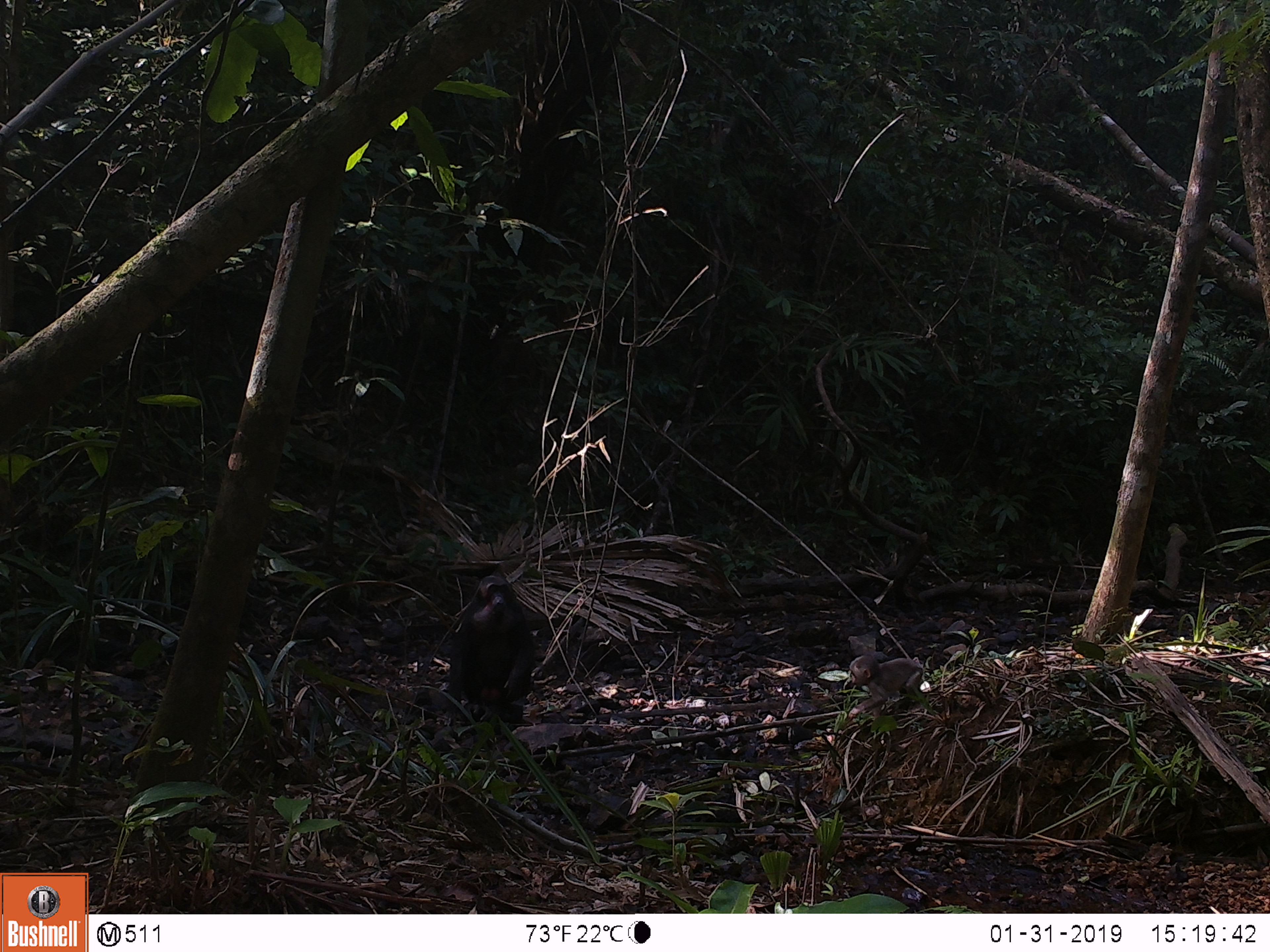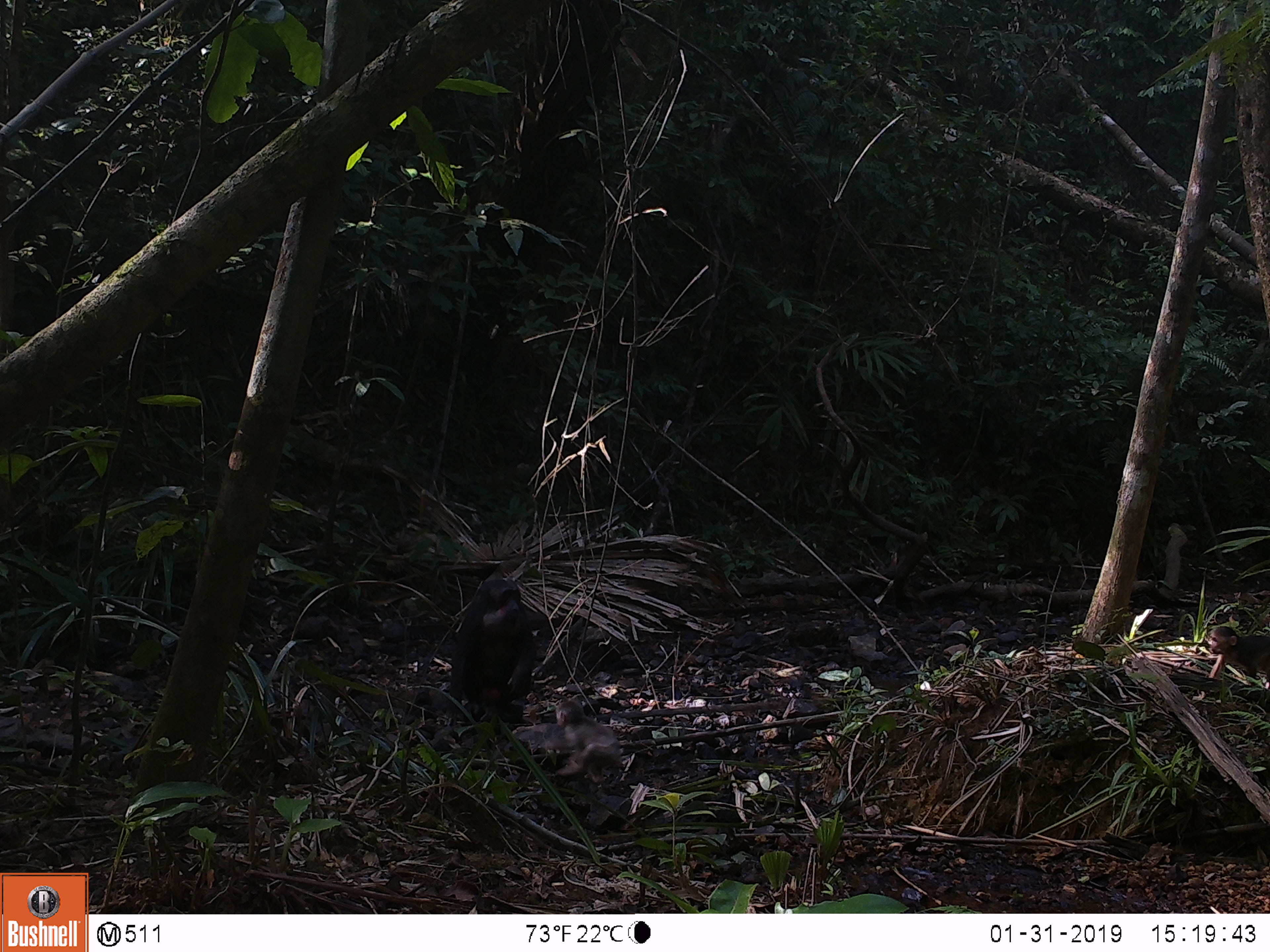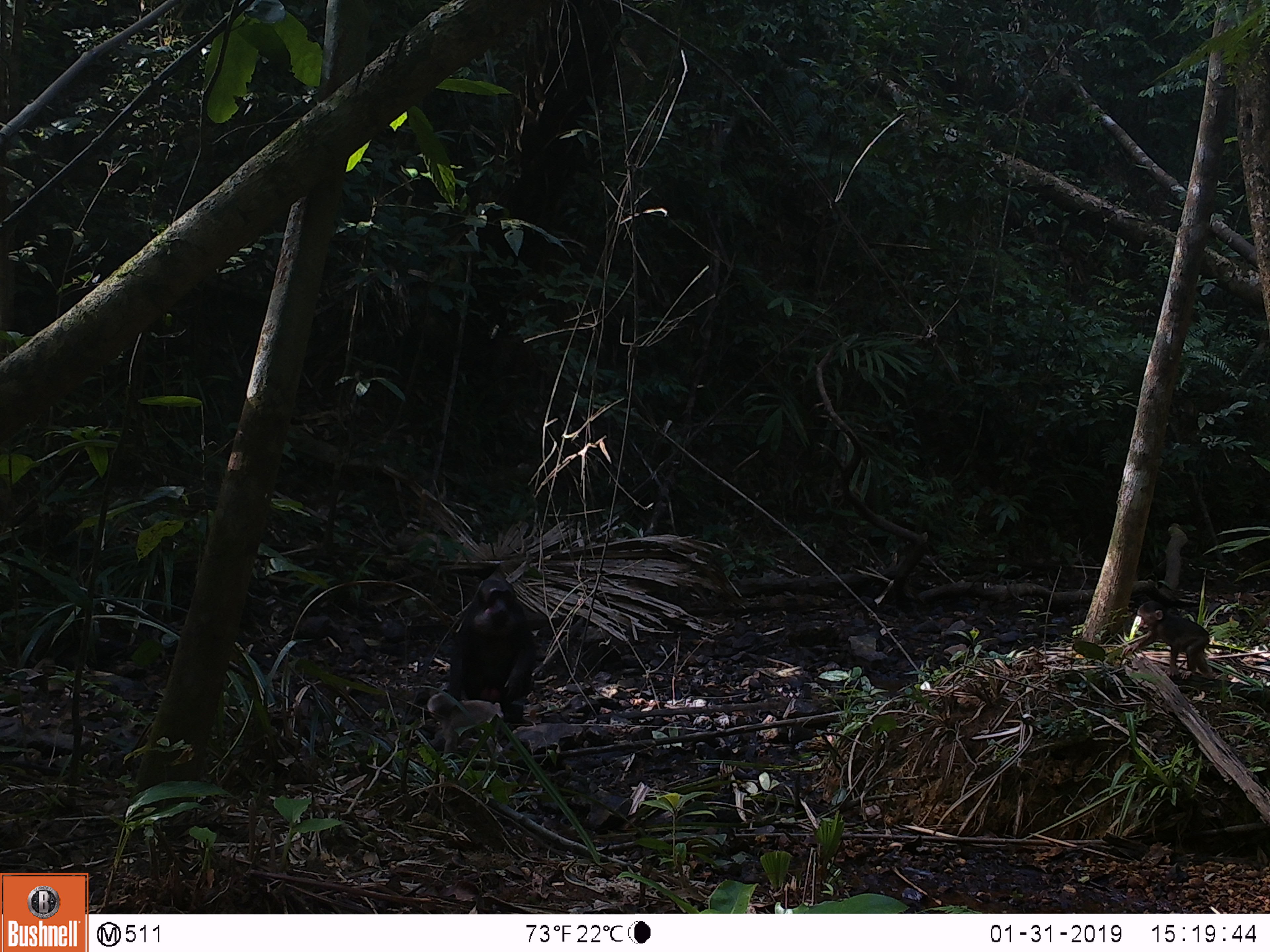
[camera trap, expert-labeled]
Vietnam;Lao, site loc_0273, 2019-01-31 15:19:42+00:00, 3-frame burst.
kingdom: Animalia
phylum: Chordata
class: Mammalia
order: Primates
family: Cercopithecidae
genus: Macaca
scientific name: Macaca arctoides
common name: stump-tailed macaque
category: stump tailed macaque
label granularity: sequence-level